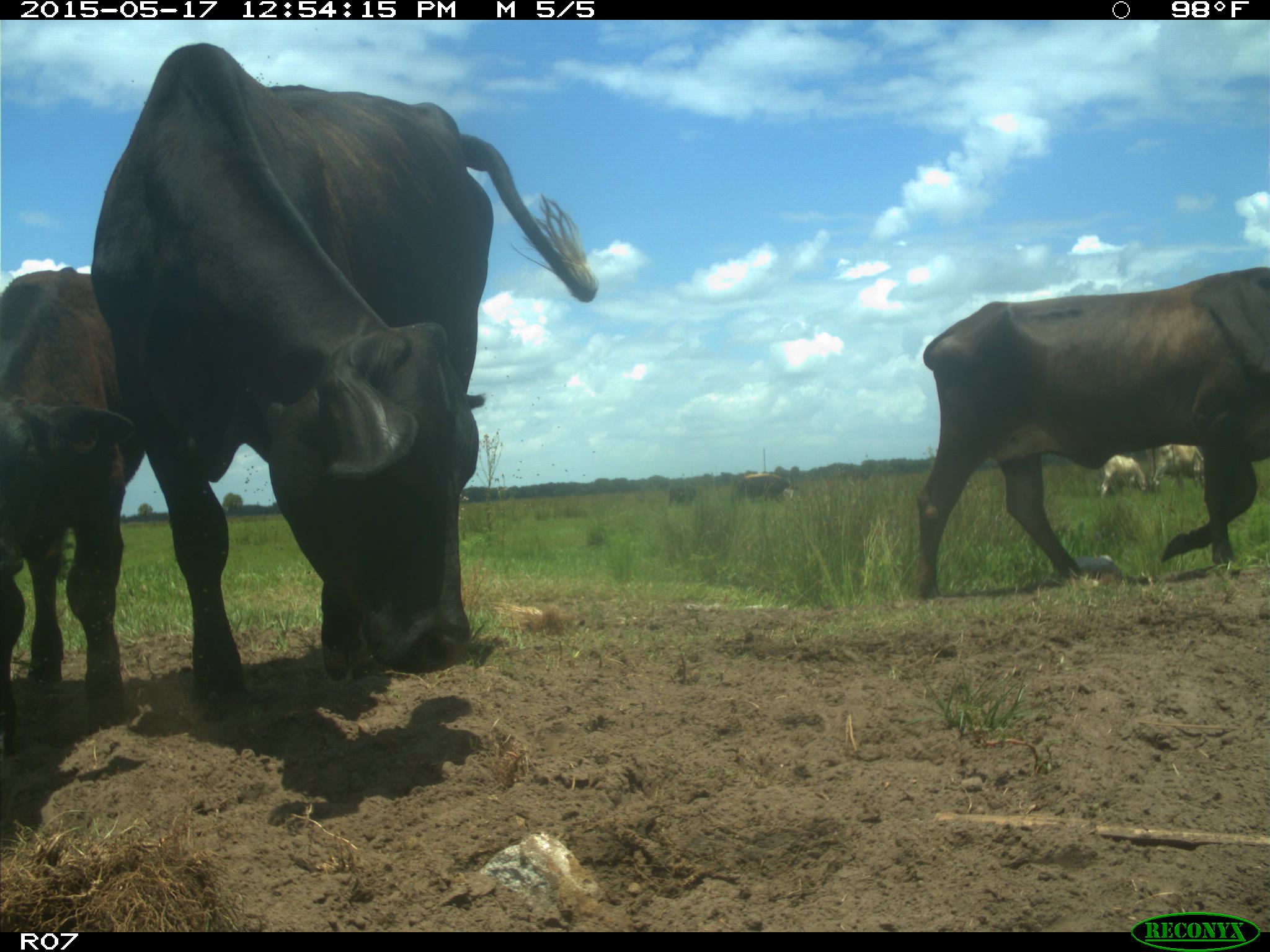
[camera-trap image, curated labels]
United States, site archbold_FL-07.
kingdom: Animalia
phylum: Chordata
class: Mammalia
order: Artiodactyla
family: Bovidae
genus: Bos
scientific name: Bos taurus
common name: domestic cow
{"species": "Bos taurus (domestic cow)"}